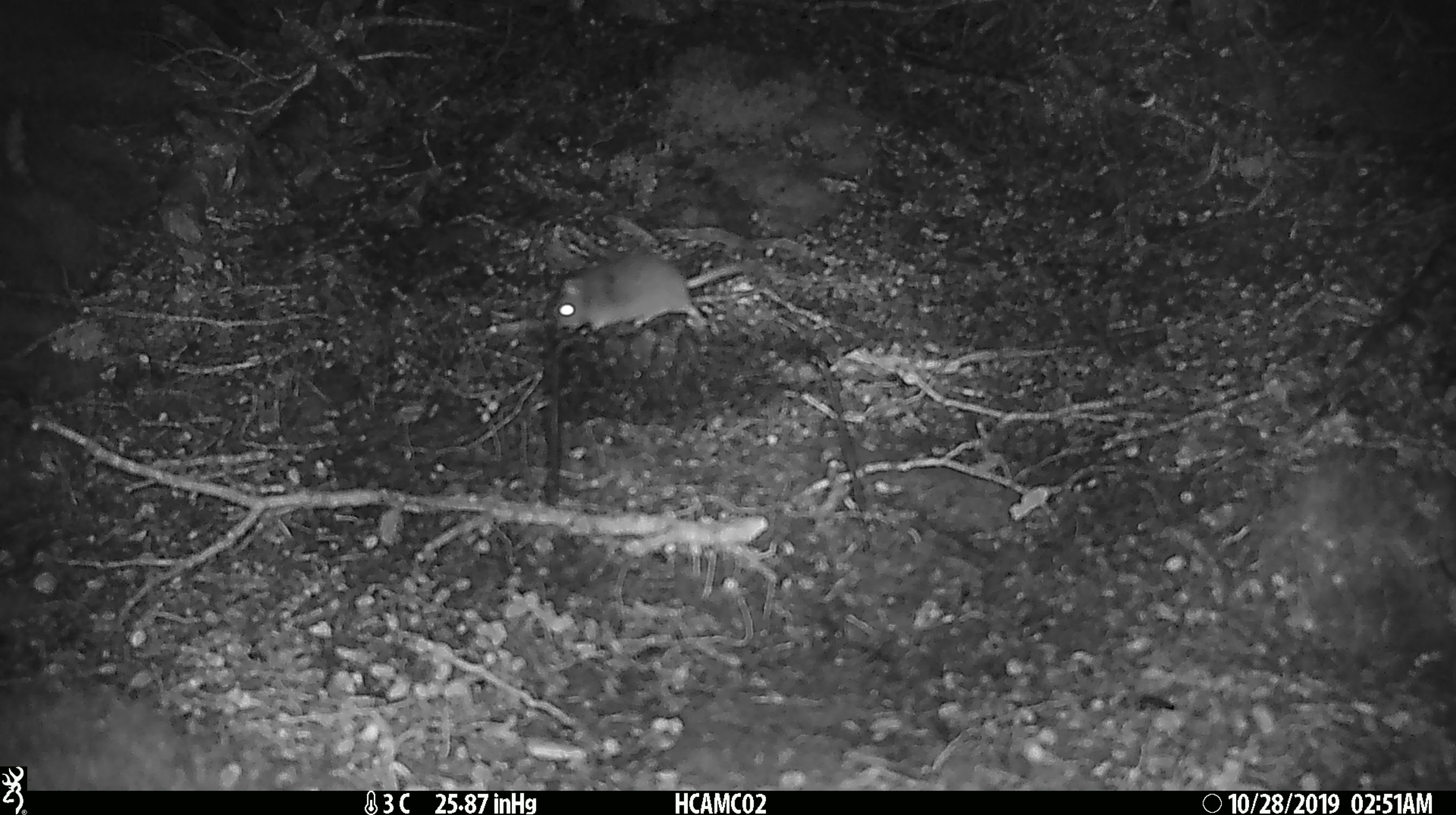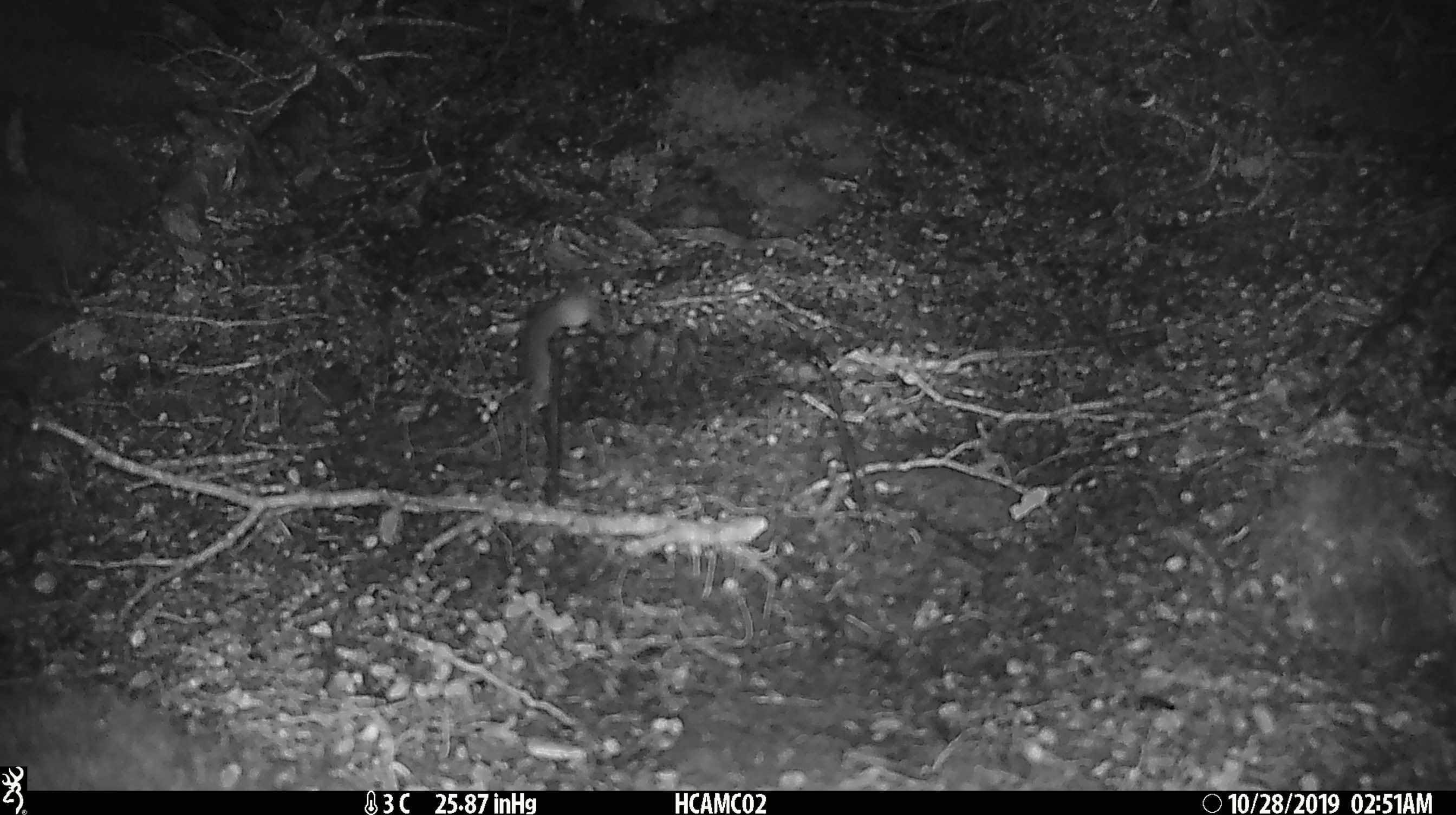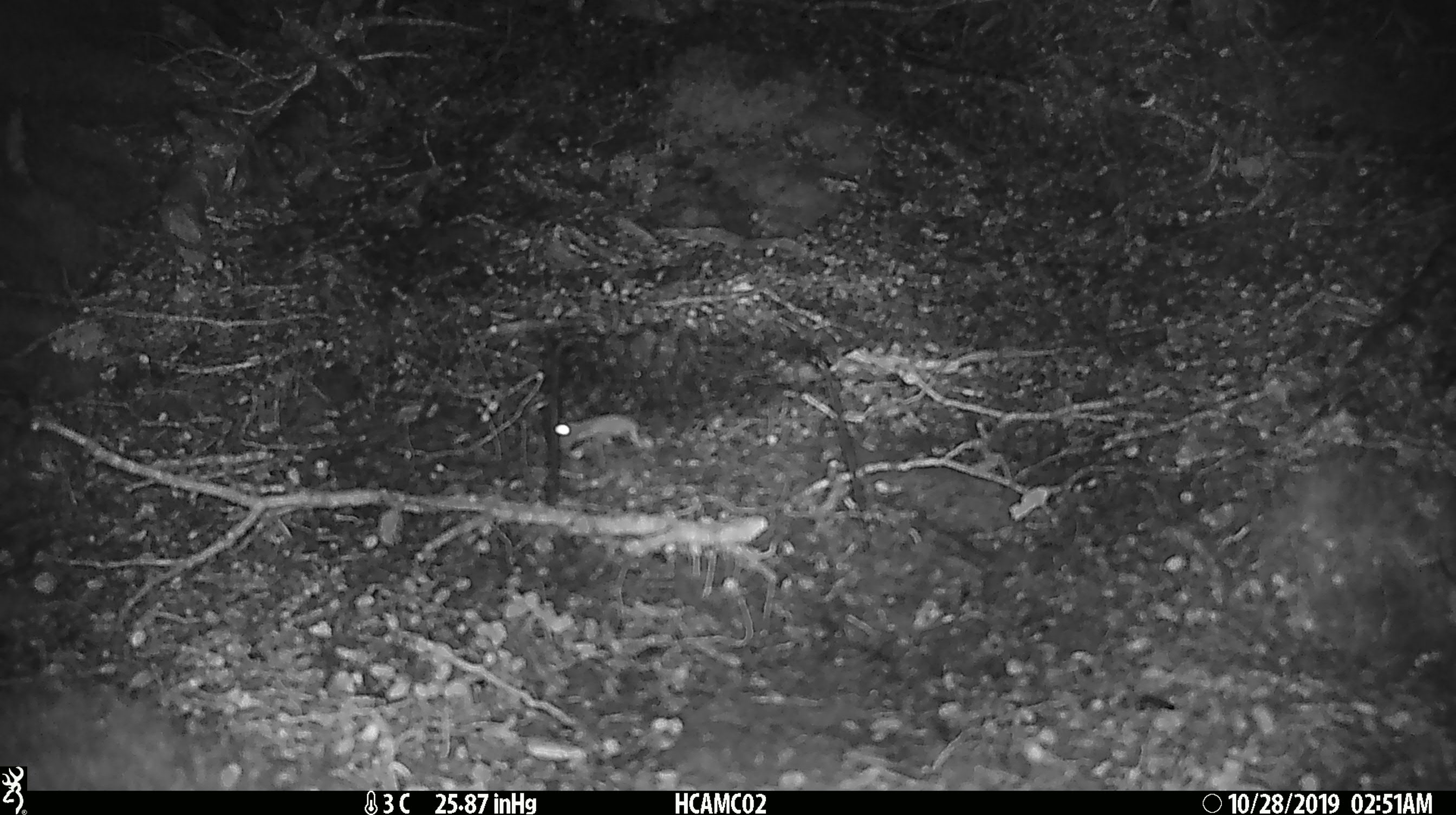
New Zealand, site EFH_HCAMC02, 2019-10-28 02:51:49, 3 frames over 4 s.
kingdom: Animalia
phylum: Chordata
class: Mammalia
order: Rodentia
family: Muridae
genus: Mus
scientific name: Mus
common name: mouse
Mouse (Mus).